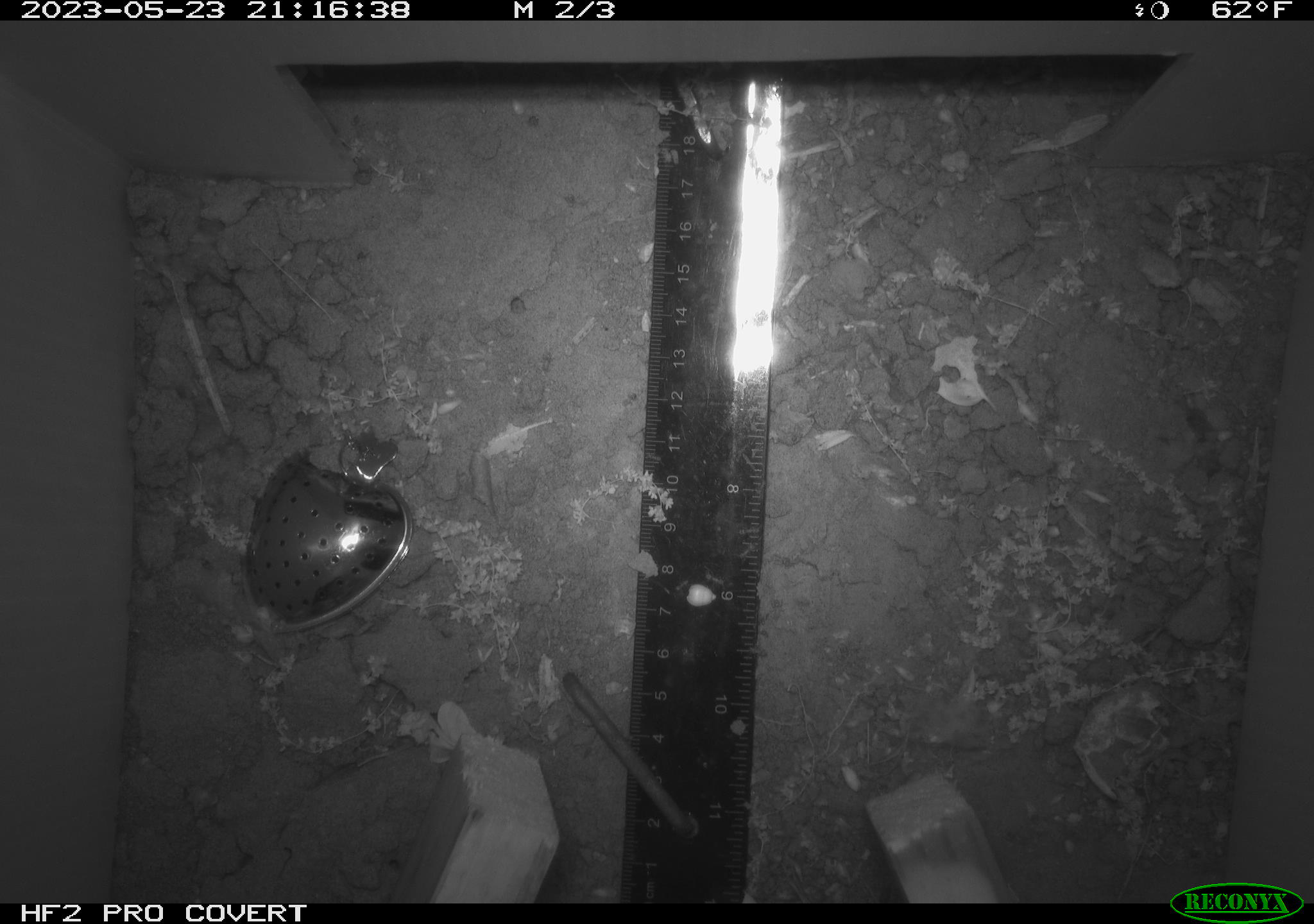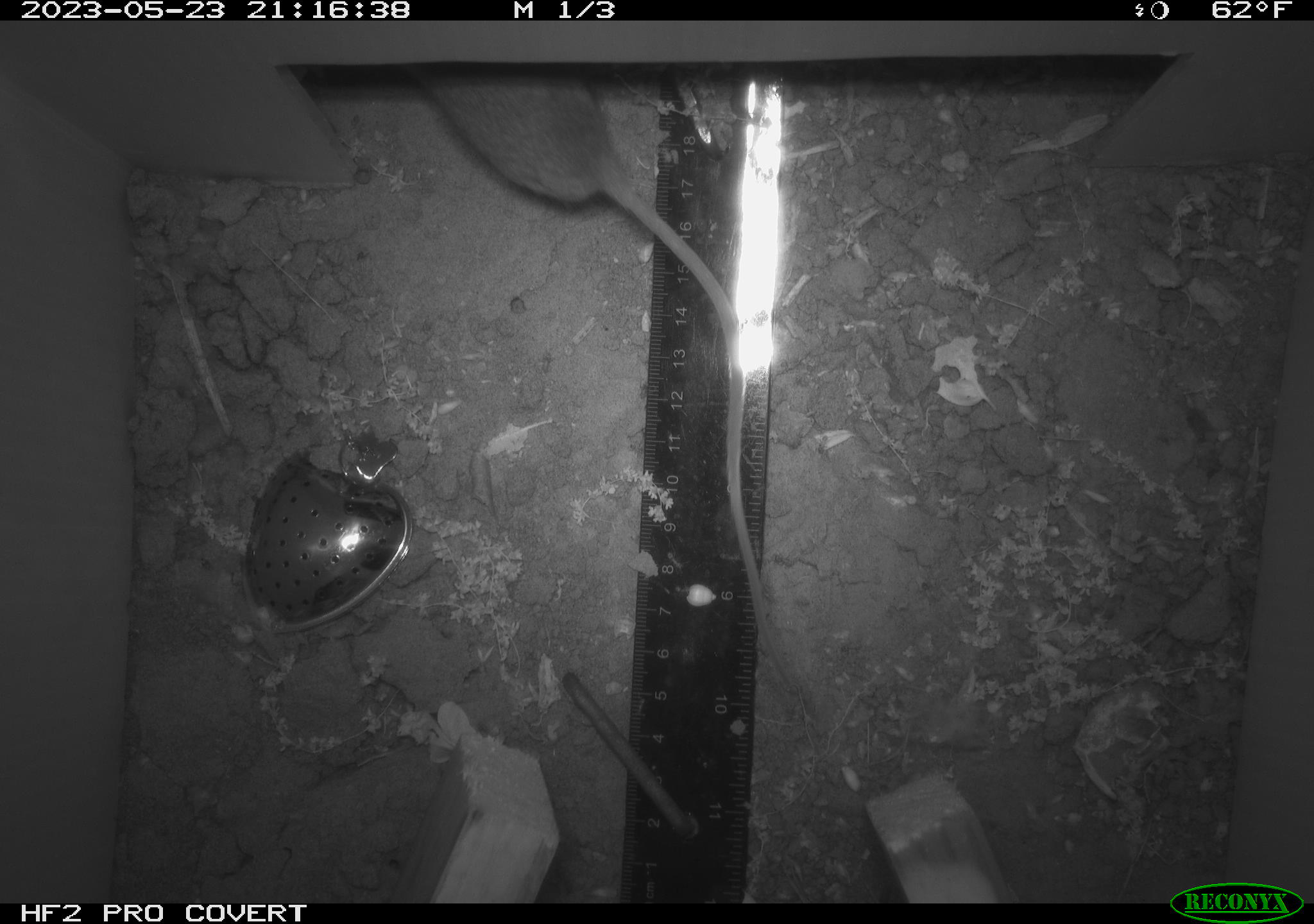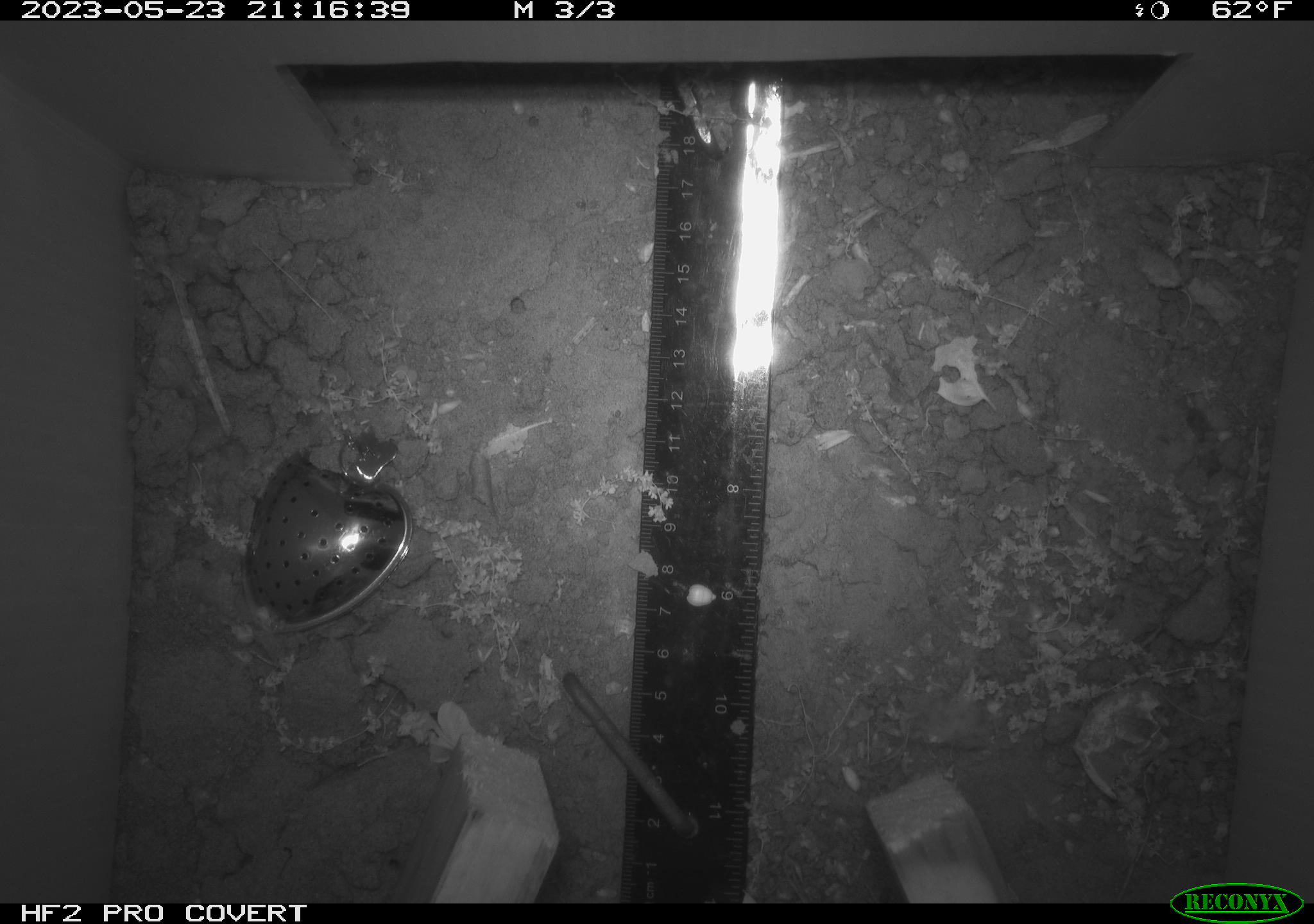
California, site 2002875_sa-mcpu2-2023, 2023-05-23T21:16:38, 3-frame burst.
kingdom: Animalia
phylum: Chordata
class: Mammalia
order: Rodentia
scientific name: Rodentia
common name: mouse species